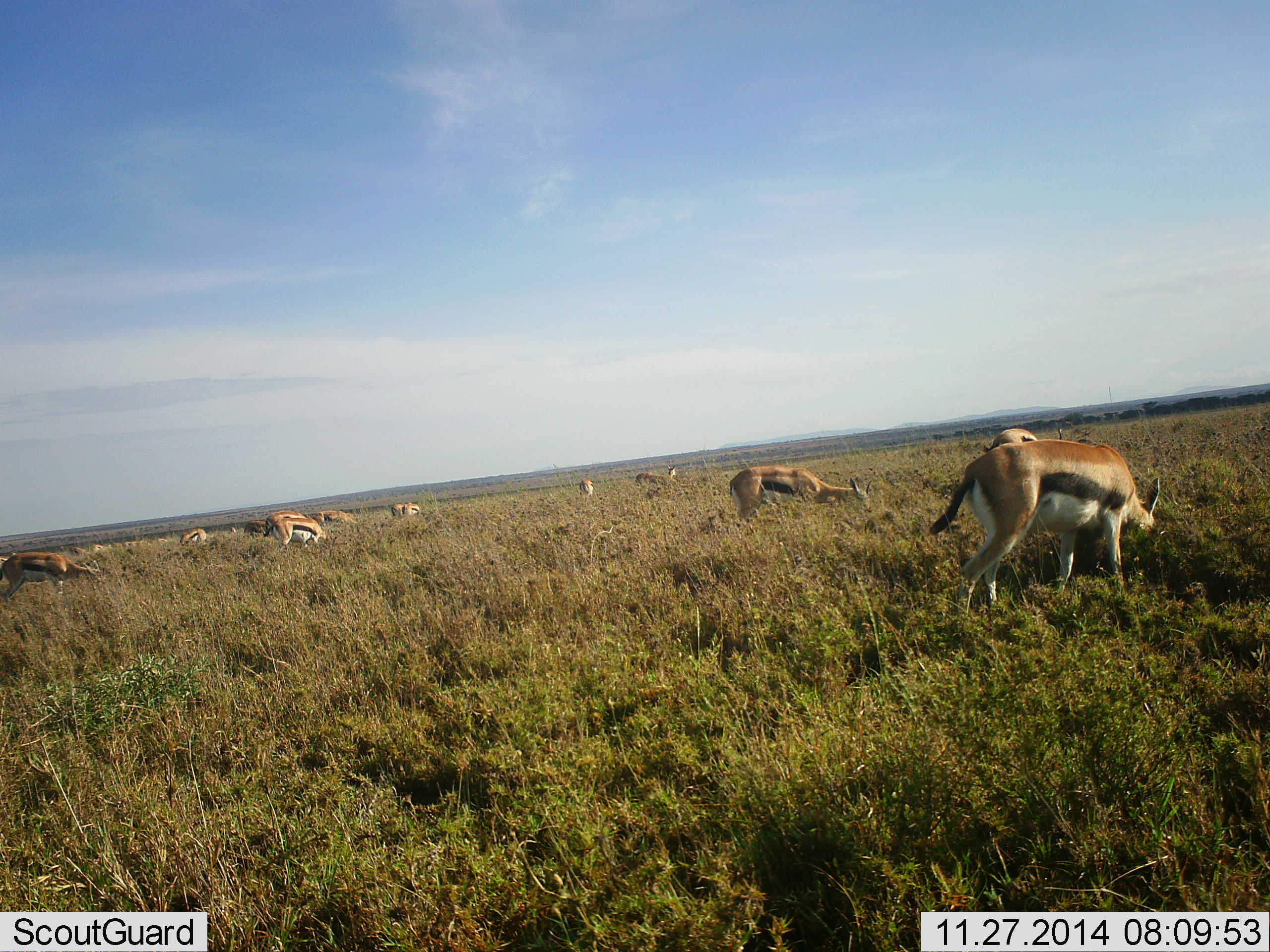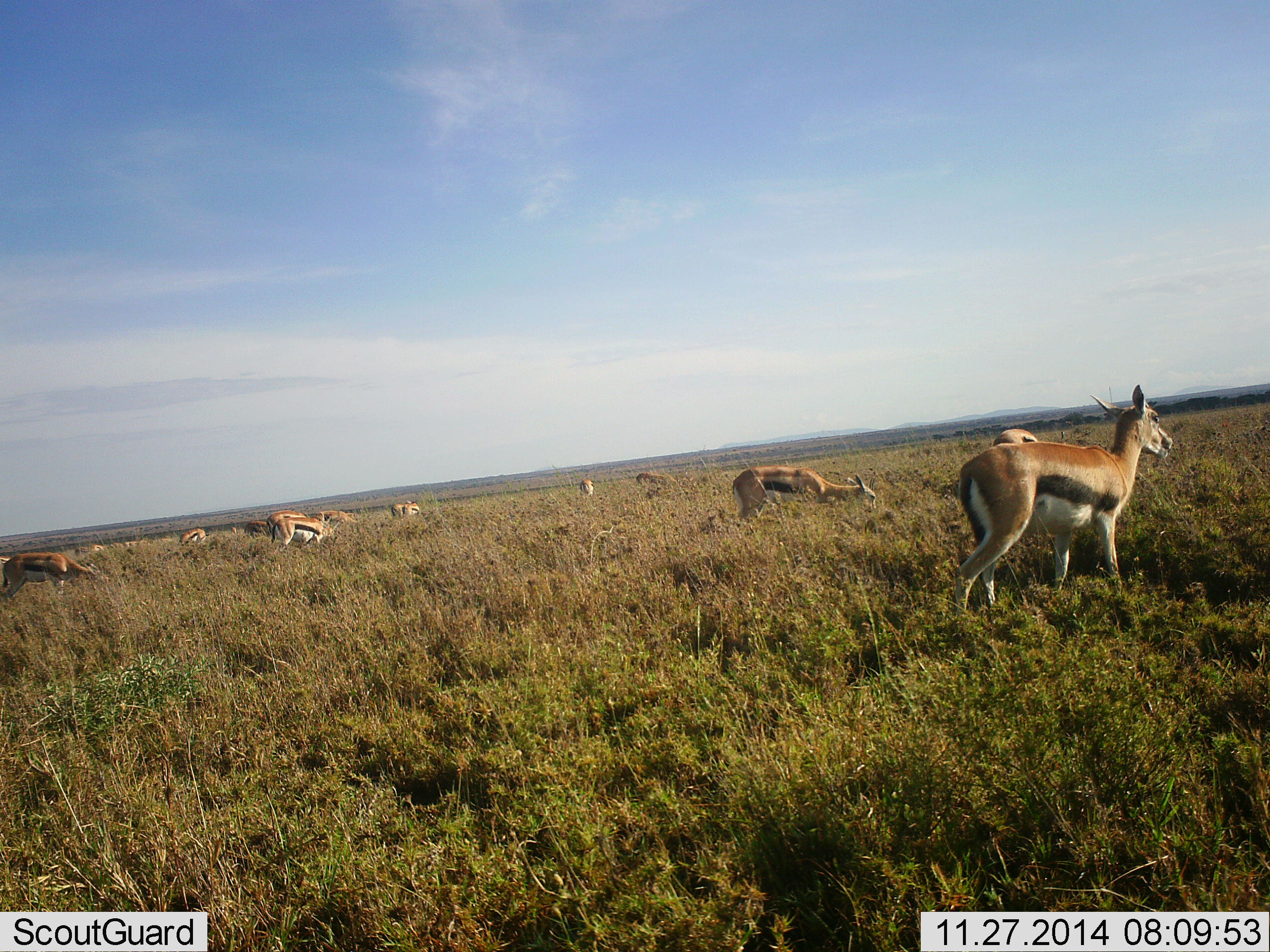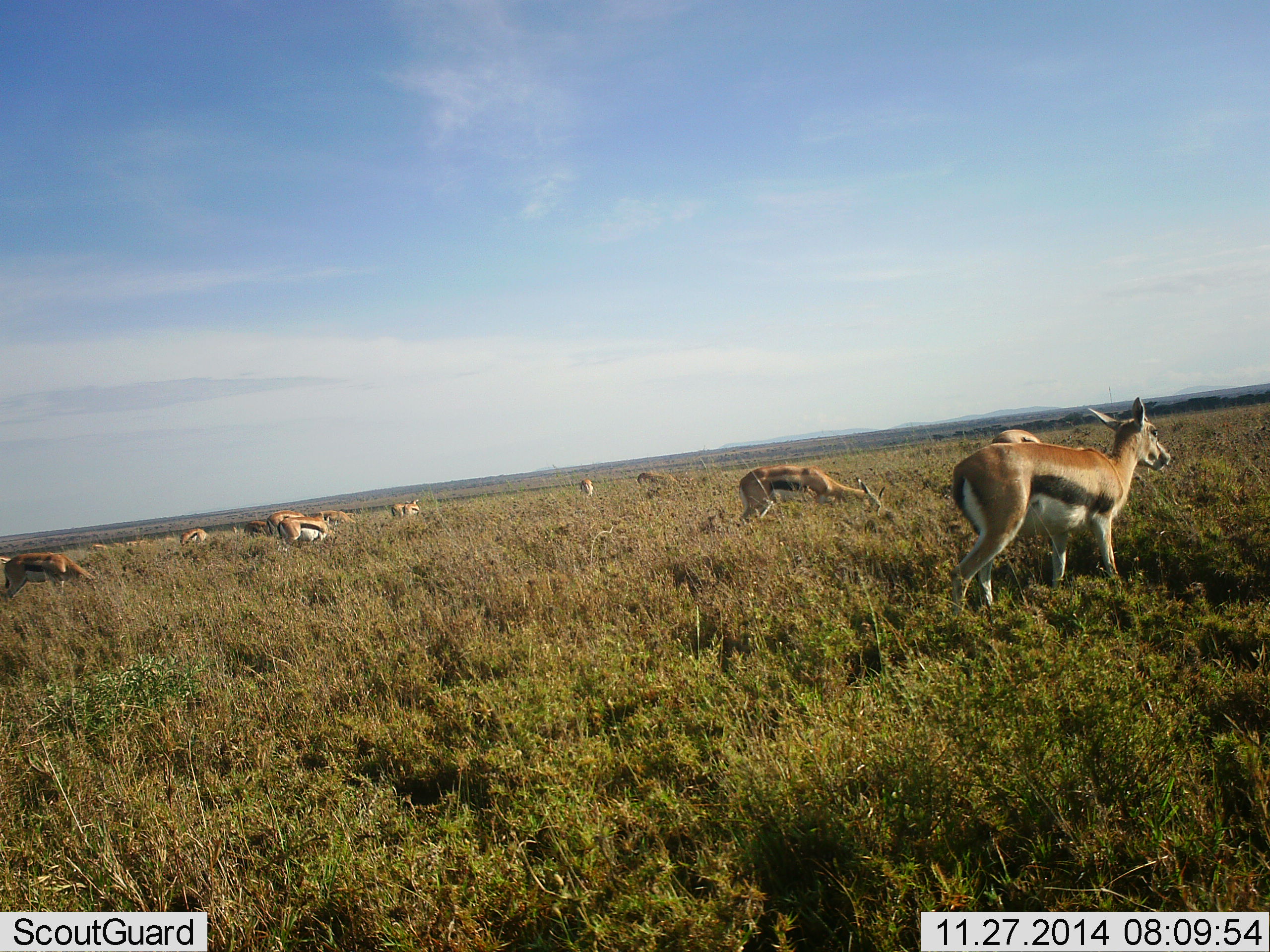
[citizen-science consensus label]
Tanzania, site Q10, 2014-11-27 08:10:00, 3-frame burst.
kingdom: Animalia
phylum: Chordata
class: Mammalia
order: Artiodactyla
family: Bovidae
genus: Eudorcas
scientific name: Eudorcas thomsonii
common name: thomson's gazelle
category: gazellethomsons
Gazellethomsons (thomson's gazelle) (Eudorcas thomsonii), count 11-50. Behavior (volunteer vote fractions): standing 60%, resting 0%, moving 10%, interacting 10%. Young present (vote fraction): 0%. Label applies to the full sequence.